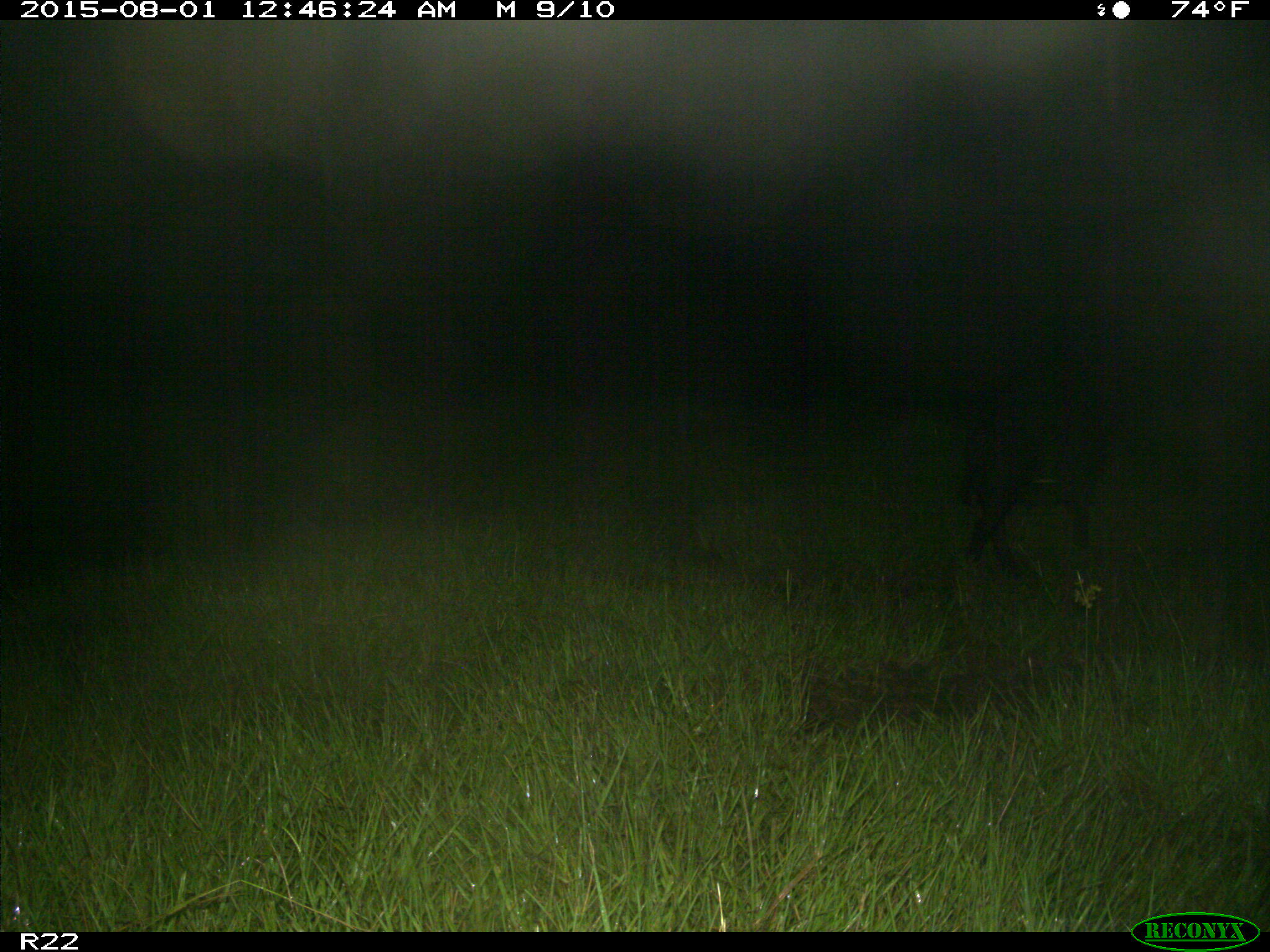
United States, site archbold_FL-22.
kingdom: Animalia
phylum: Chordata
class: Mammalia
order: Artiodactyla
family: Suidae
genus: Sus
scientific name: Sus scrofa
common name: wild boar